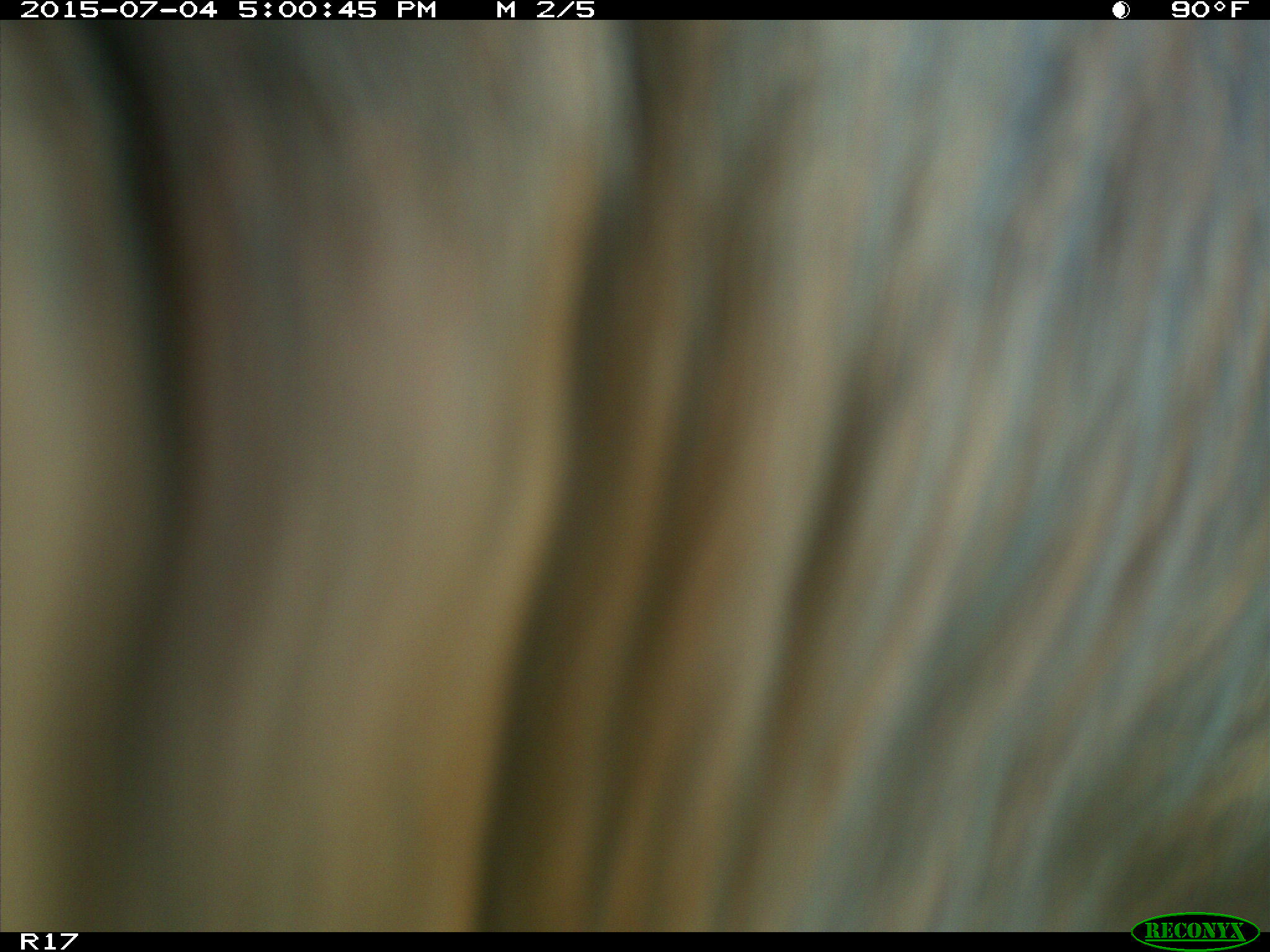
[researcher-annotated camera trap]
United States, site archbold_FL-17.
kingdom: Animalia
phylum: Chordata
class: Mammalia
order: Artiodactyla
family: Bovidae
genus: Bos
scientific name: Bos taurus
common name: domestic cow